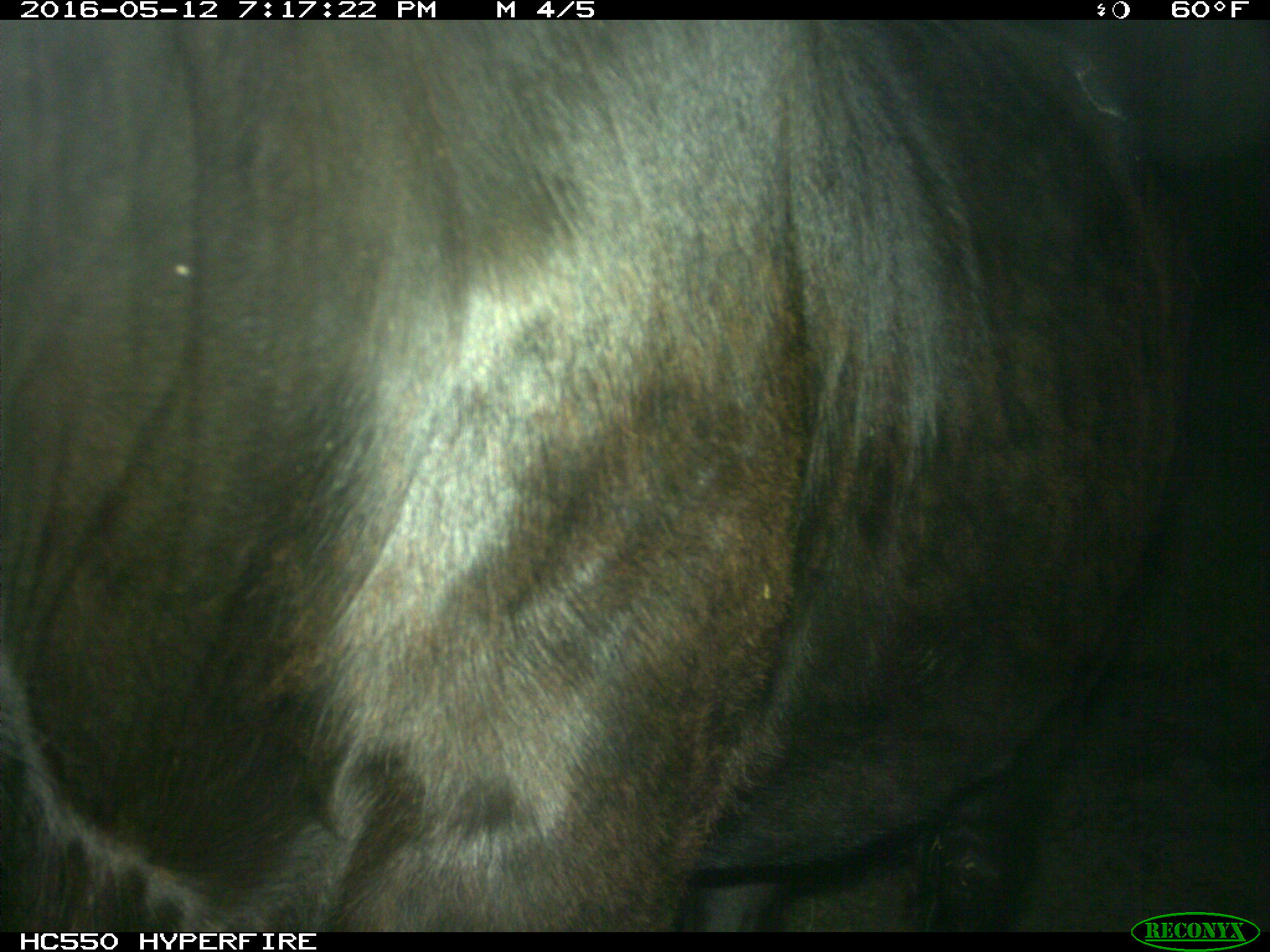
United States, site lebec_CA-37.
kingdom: Animalia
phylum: Chordata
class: Mammalia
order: Artiodactyla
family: Bovidae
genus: Bos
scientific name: Bos taurus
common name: domestic cow